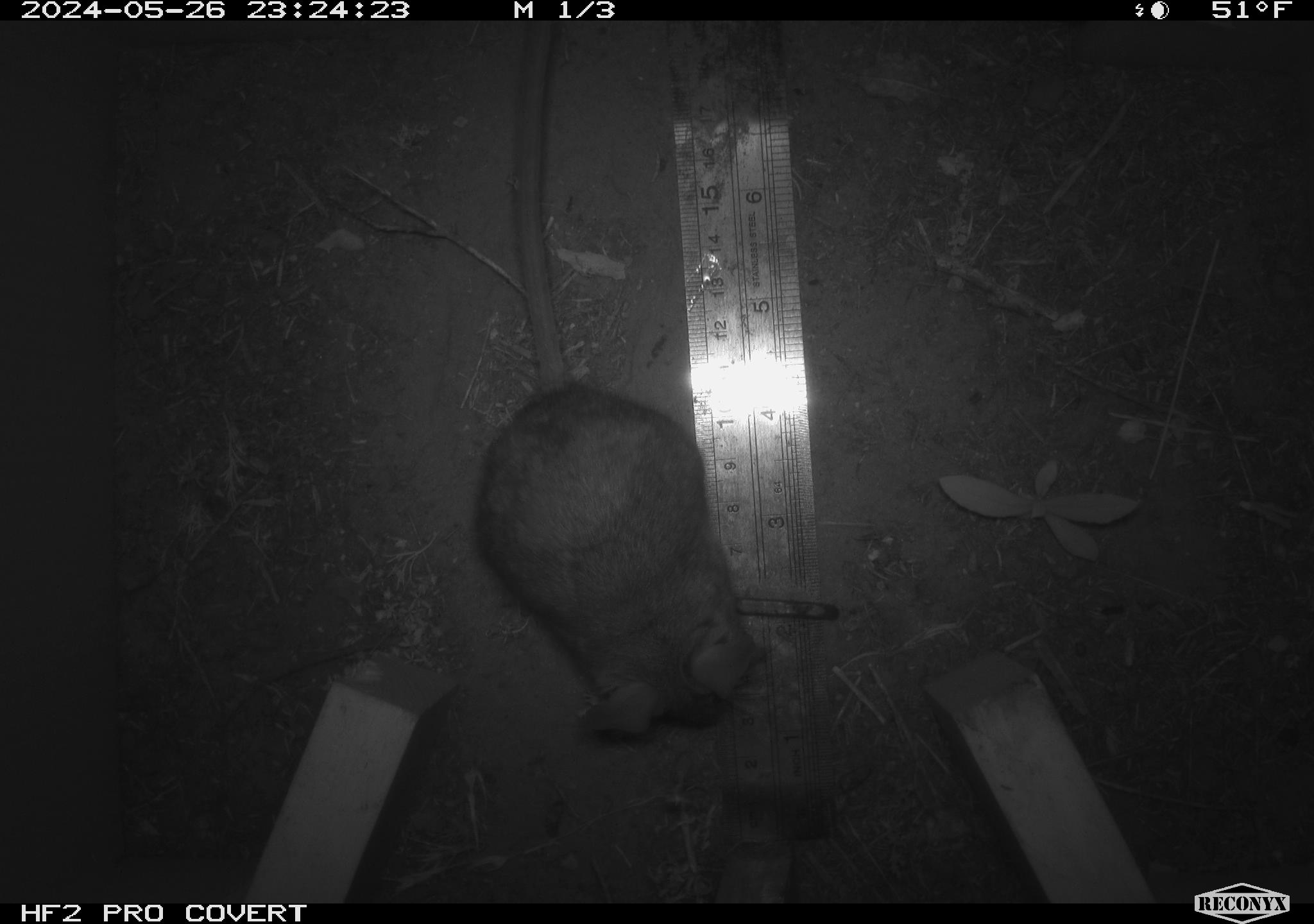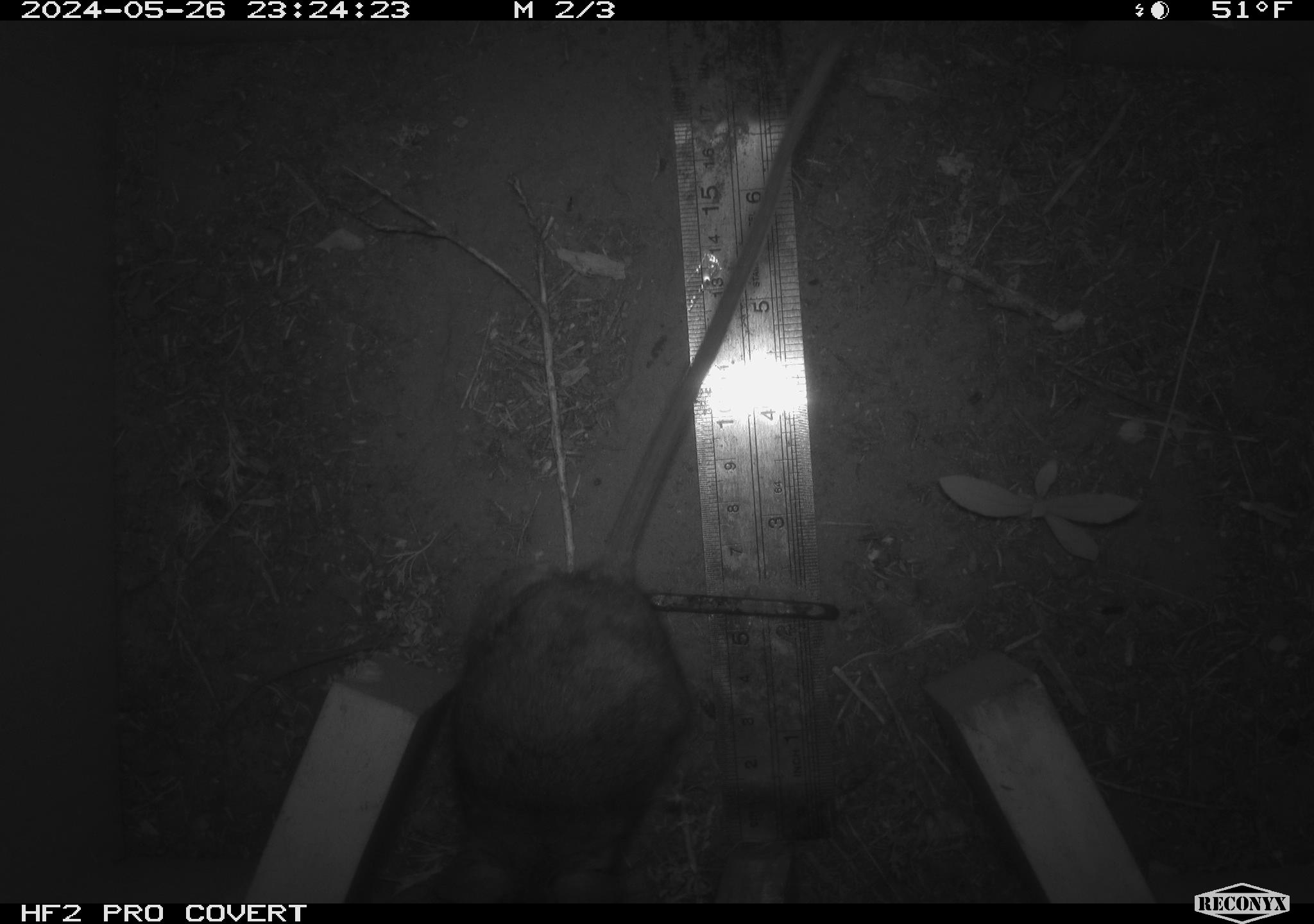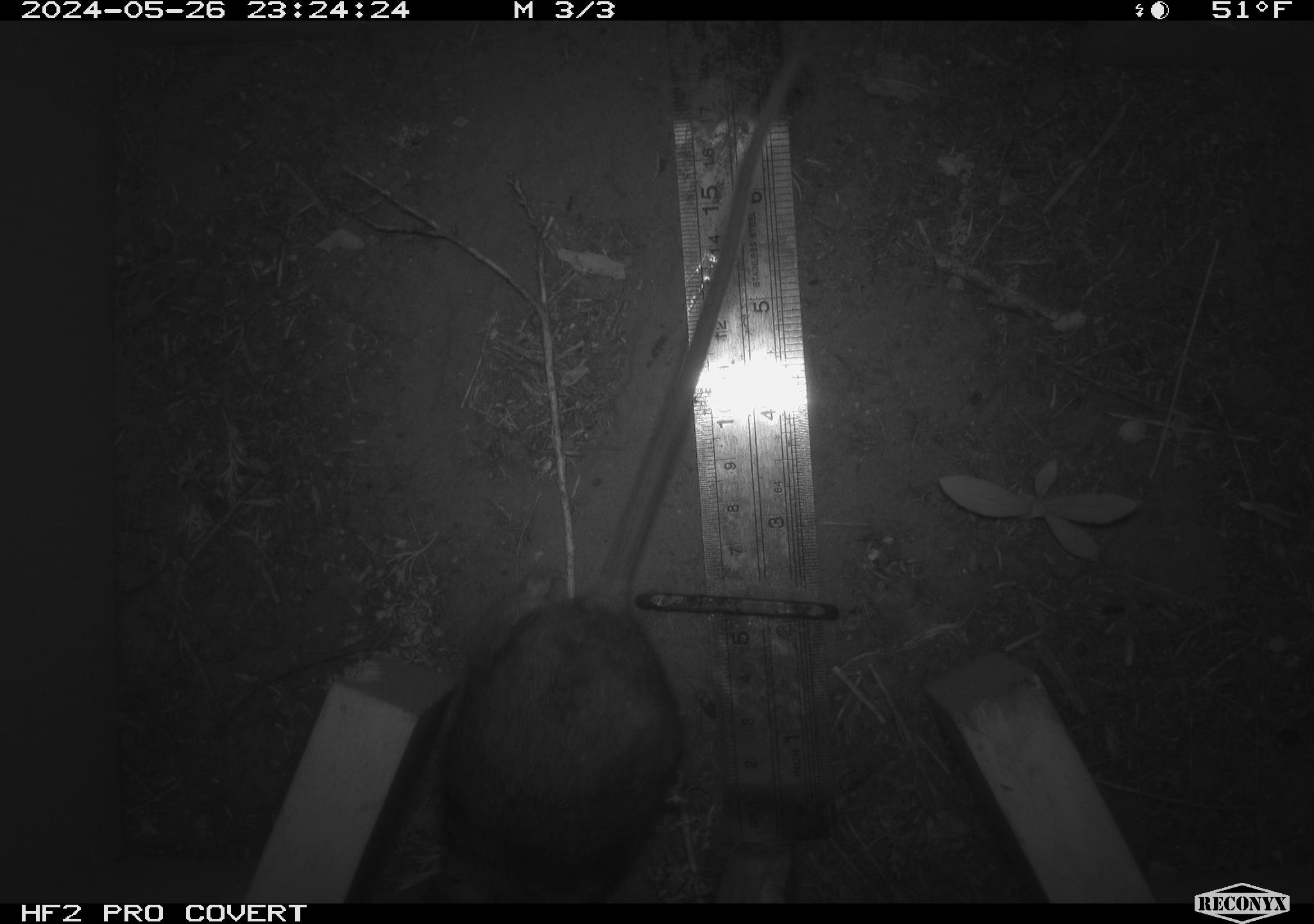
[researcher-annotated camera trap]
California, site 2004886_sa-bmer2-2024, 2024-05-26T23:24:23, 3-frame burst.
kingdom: Animalia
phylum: Chordata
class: Mammalia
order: Rodentia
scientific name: Rodentia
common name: woodrat or rat or mouse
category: woodrat or rat or mouse species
Woodrat or rat or mouse species (woodrat or rat or mouse) (Rodentia).